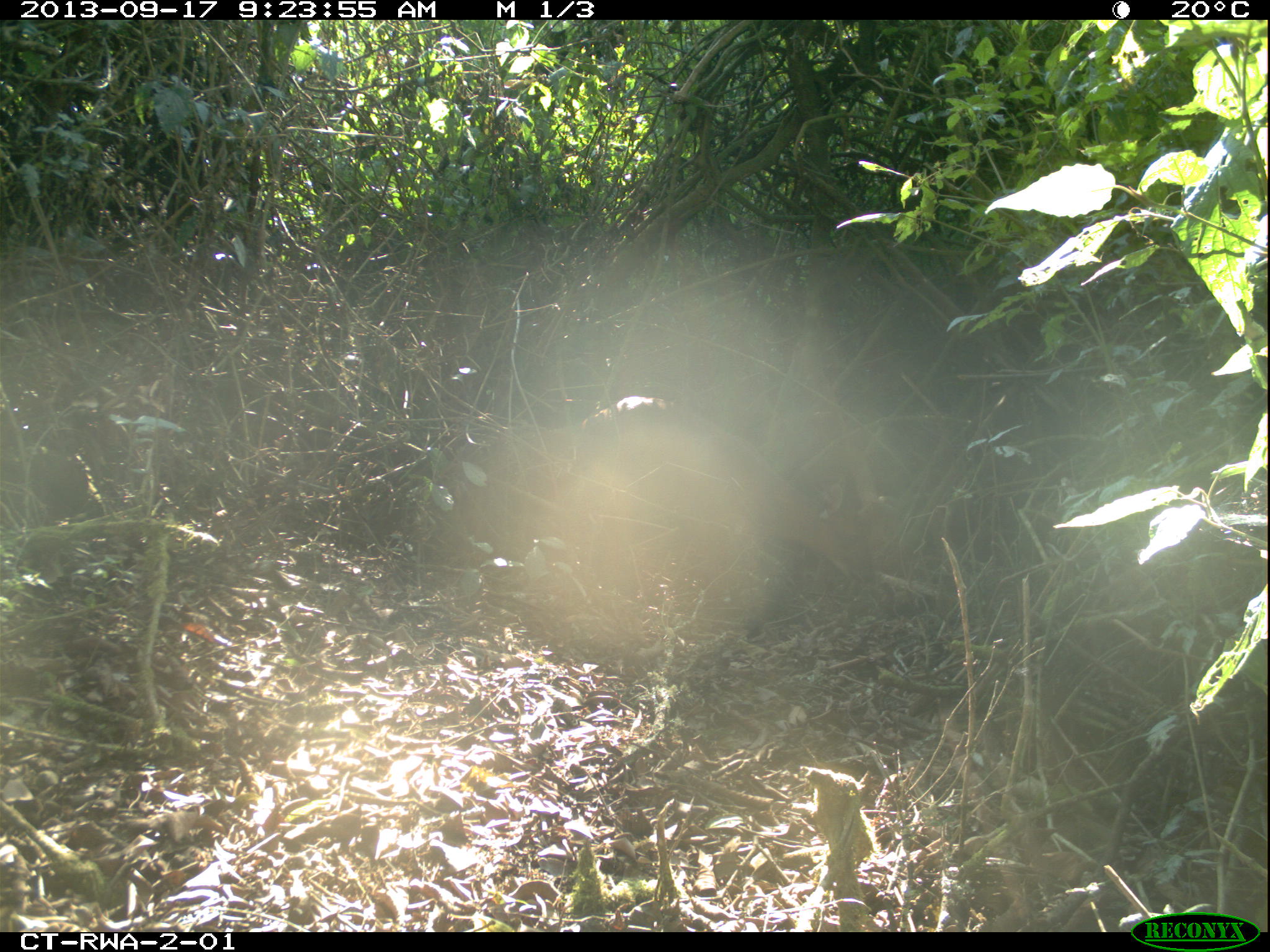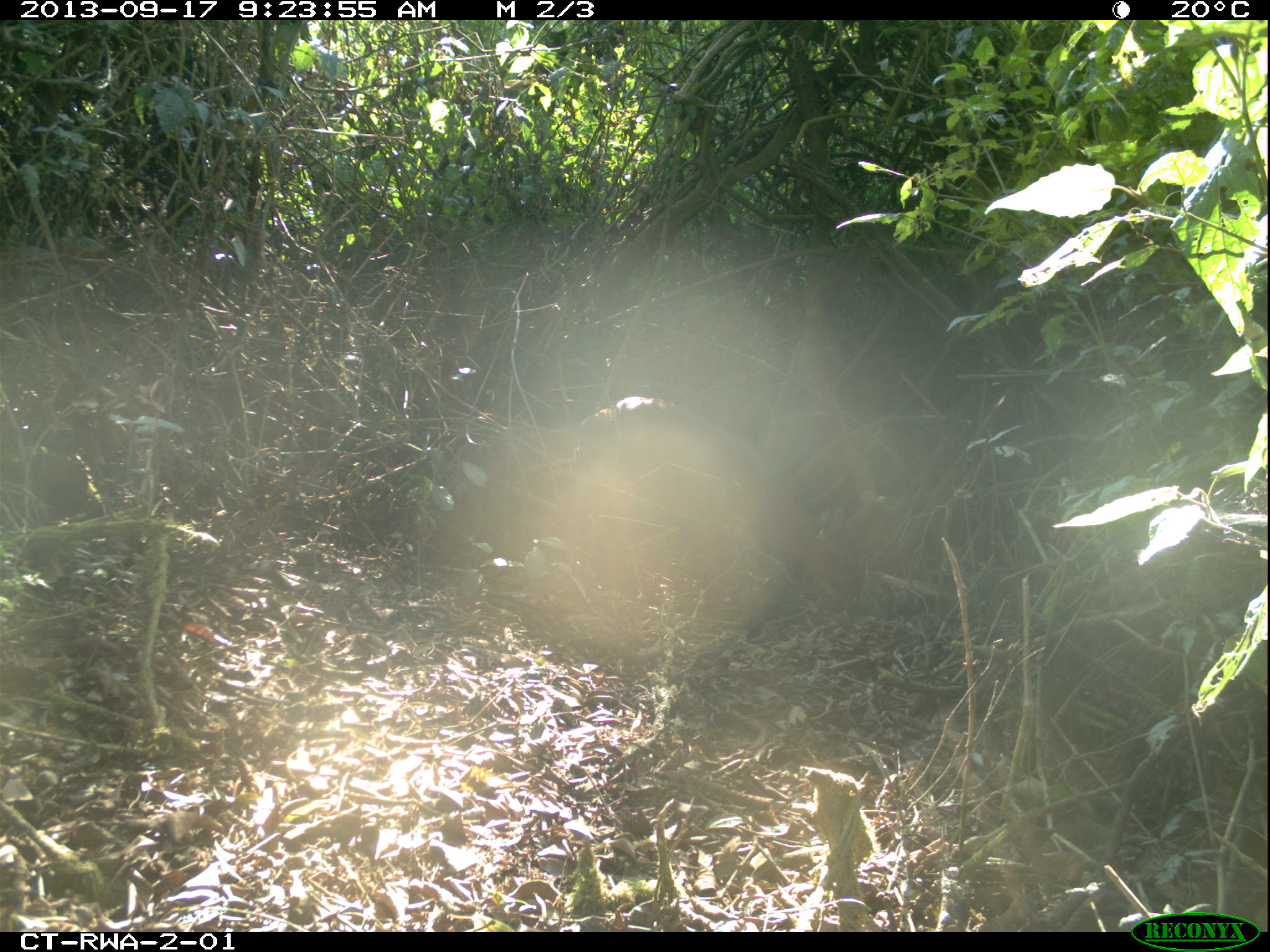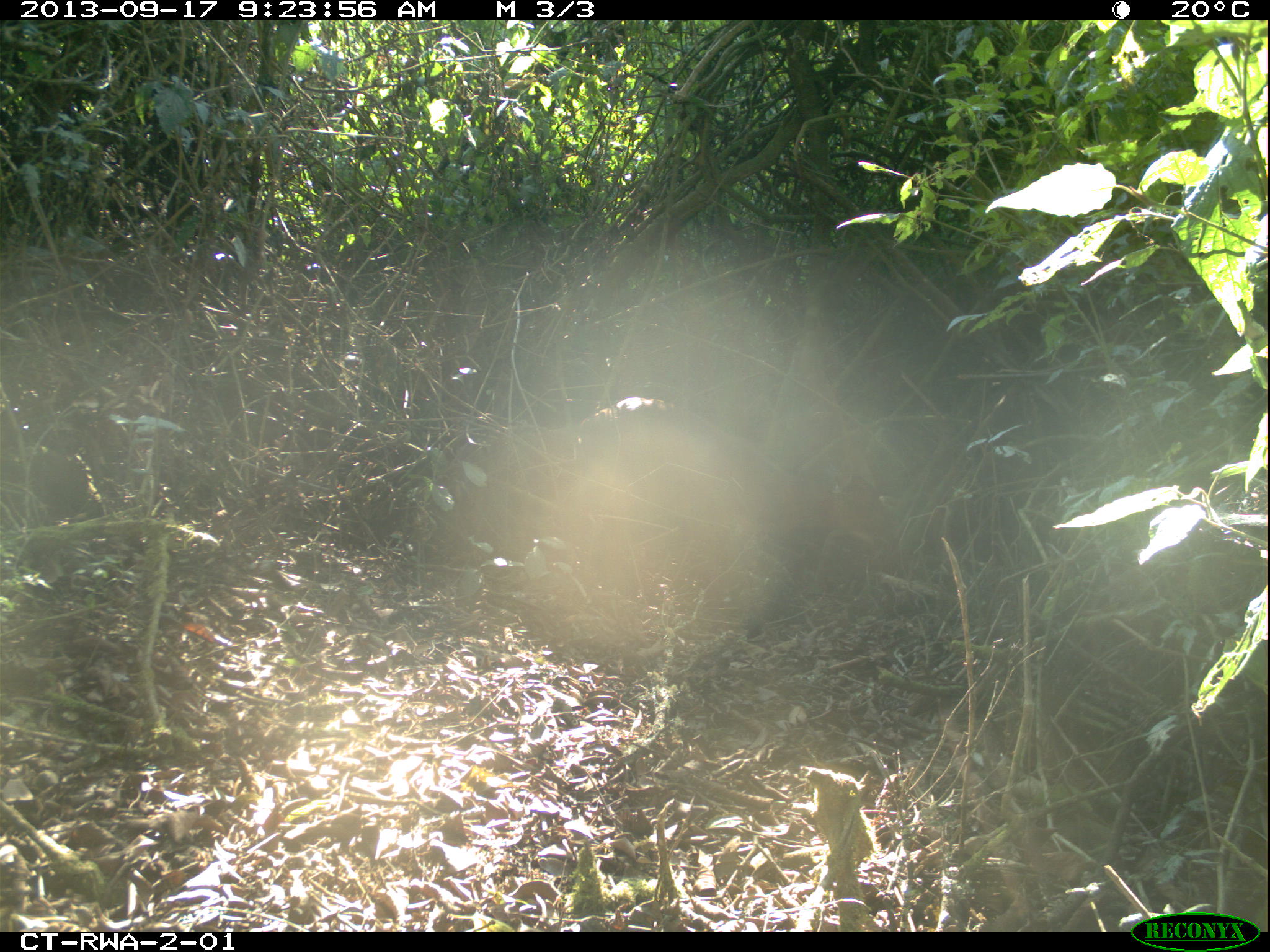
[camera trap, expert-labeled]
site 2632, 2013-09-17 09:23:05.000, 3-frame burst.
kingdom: Animalia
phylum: Chordata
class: Mammalia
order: Artiodactyla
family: Bovidae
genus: Cephalophus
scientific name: Cephalophus nigrifrons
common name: black-fronted duiker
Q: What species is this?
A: Cephalophus nigrifrons (black-fronted duiker).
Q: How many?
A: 1.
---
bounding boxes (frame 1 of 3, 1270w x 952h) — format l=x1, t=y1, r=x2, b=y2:
cephalophus nigrifrons: l=559, t=391, r=879, b=583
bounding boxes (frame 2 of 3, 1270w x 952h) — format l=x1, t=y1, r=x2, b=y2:
cephalophus nigrifrons: l=562, t=391, r=882, b=609